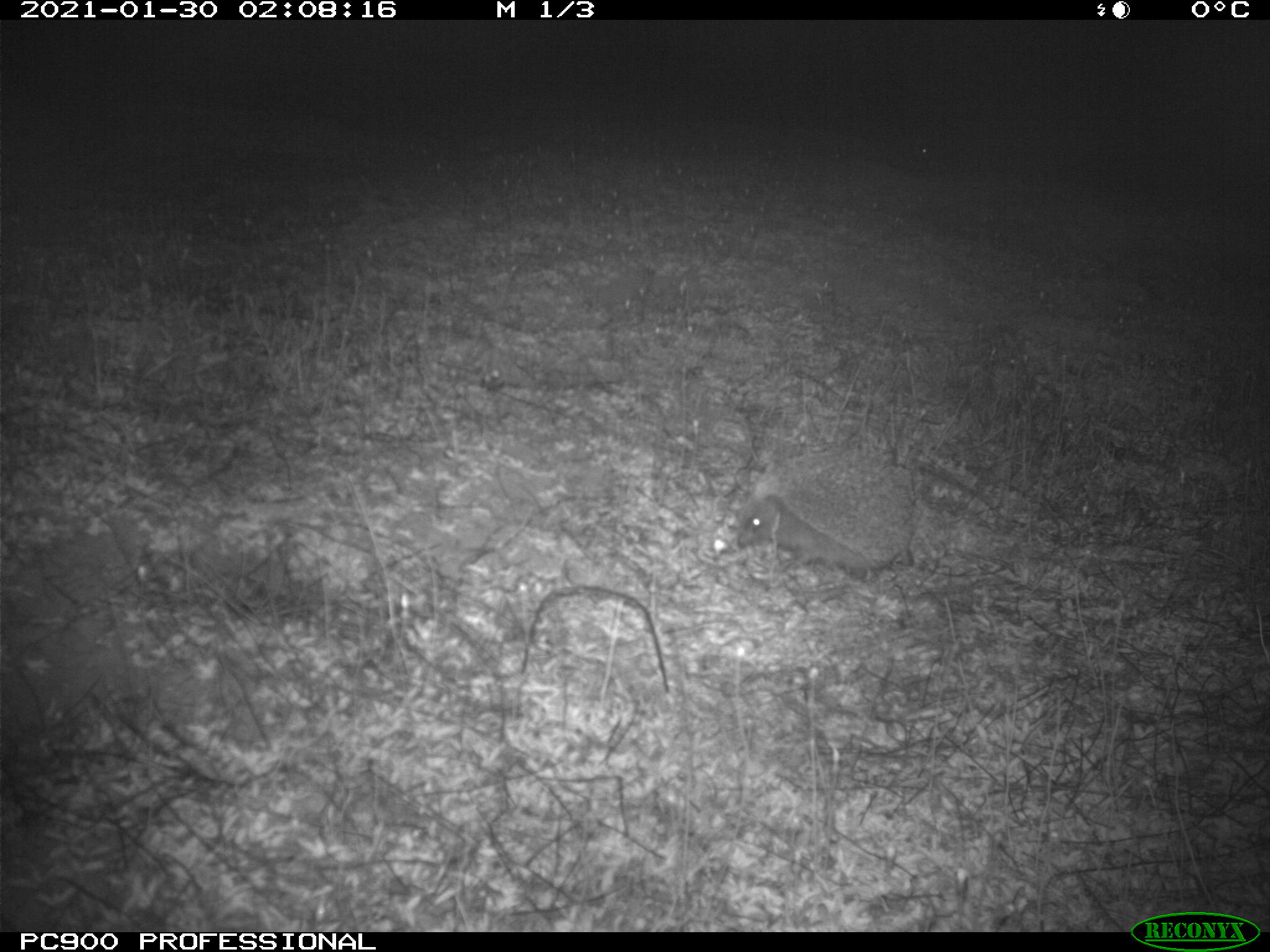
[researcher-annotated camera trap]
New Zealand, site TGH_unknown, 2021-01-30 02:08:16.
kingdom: Animalia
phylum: Chordata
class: Mammalia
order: Eulipotyphla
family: Erinaceidae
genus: Erinaceus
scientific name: Erinaceus europaeus europaeus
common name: european hedgehog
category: hedgehog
Hedgehog (european hedgehog) (Erinaceus europaeus europaeus).